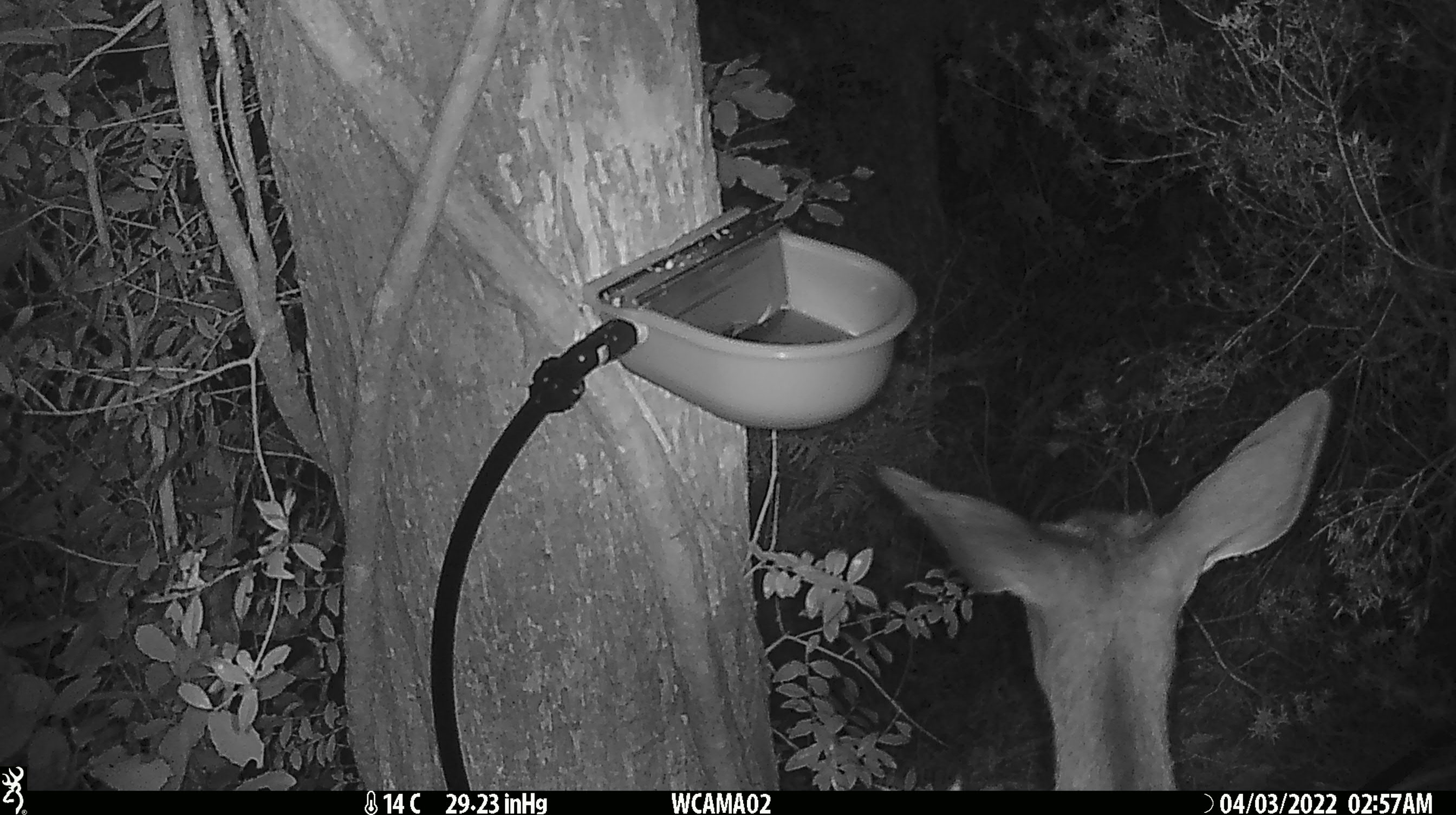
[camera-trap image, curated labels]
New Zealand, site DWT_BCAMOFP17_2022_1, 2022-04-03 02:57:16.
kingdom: Animalia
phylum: Chordata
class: Mammalia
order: Artiodactyla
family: Cervidae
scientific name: Cervidae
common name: deer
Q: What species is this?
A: Deer (Cervidae).